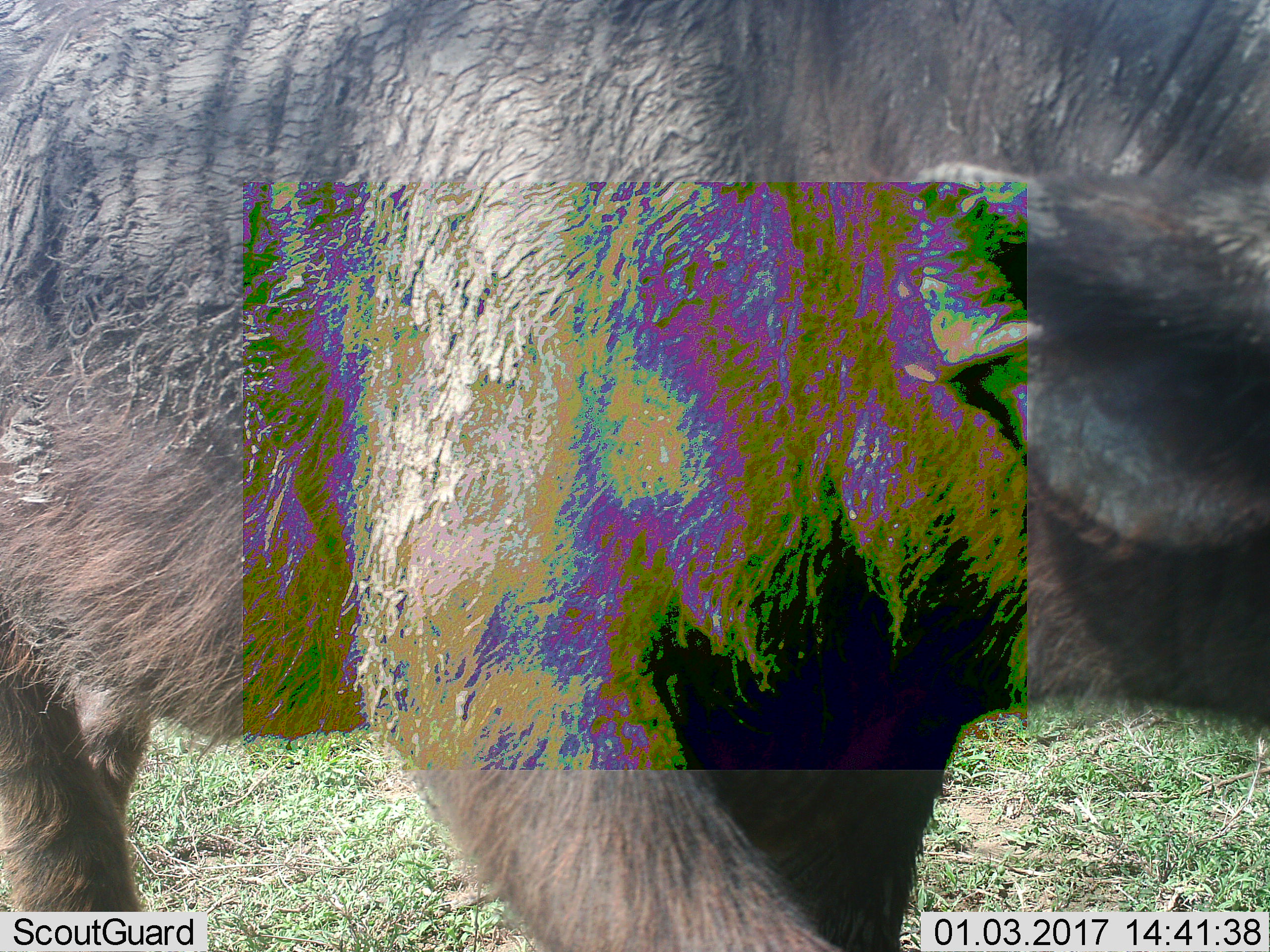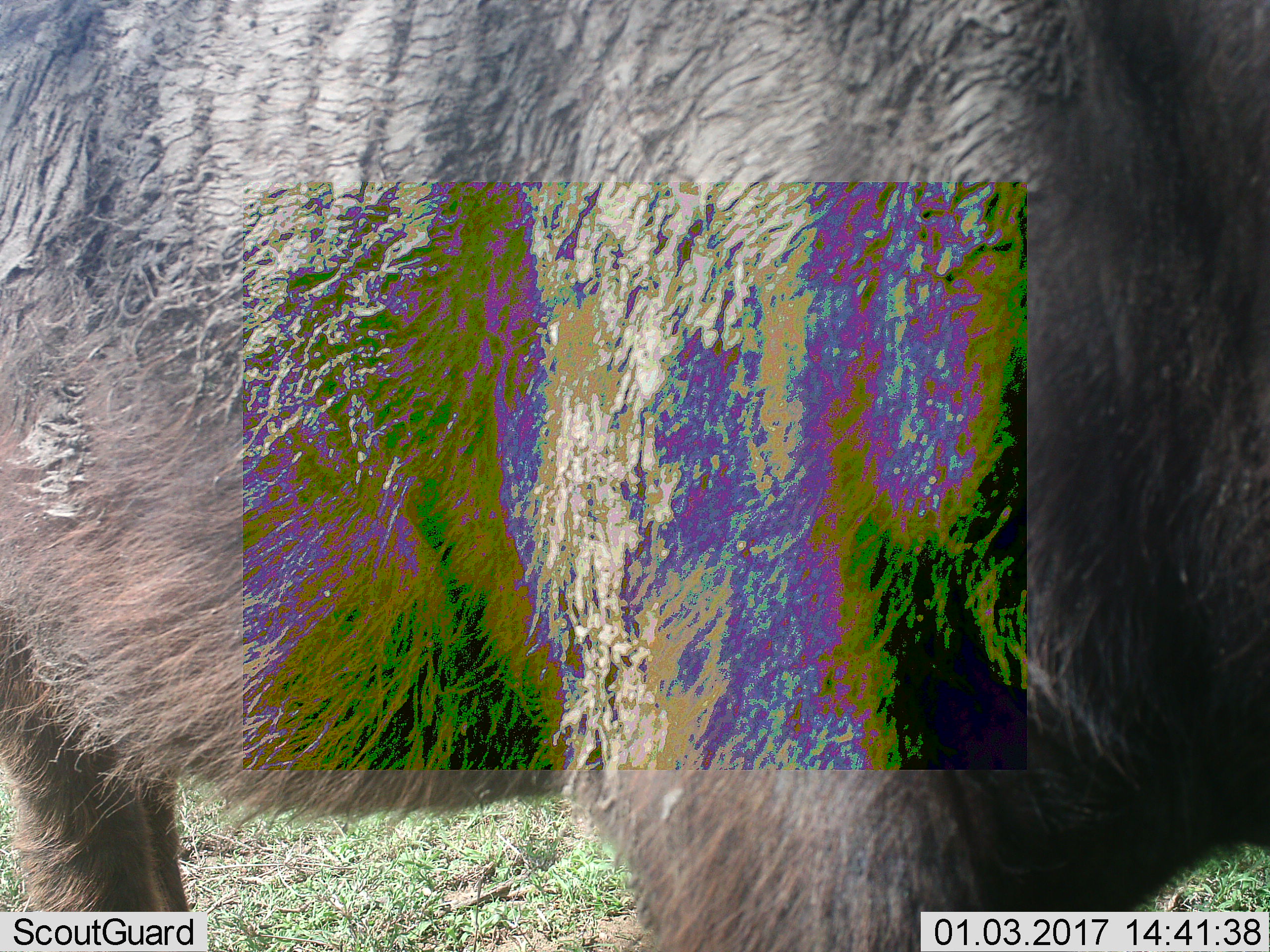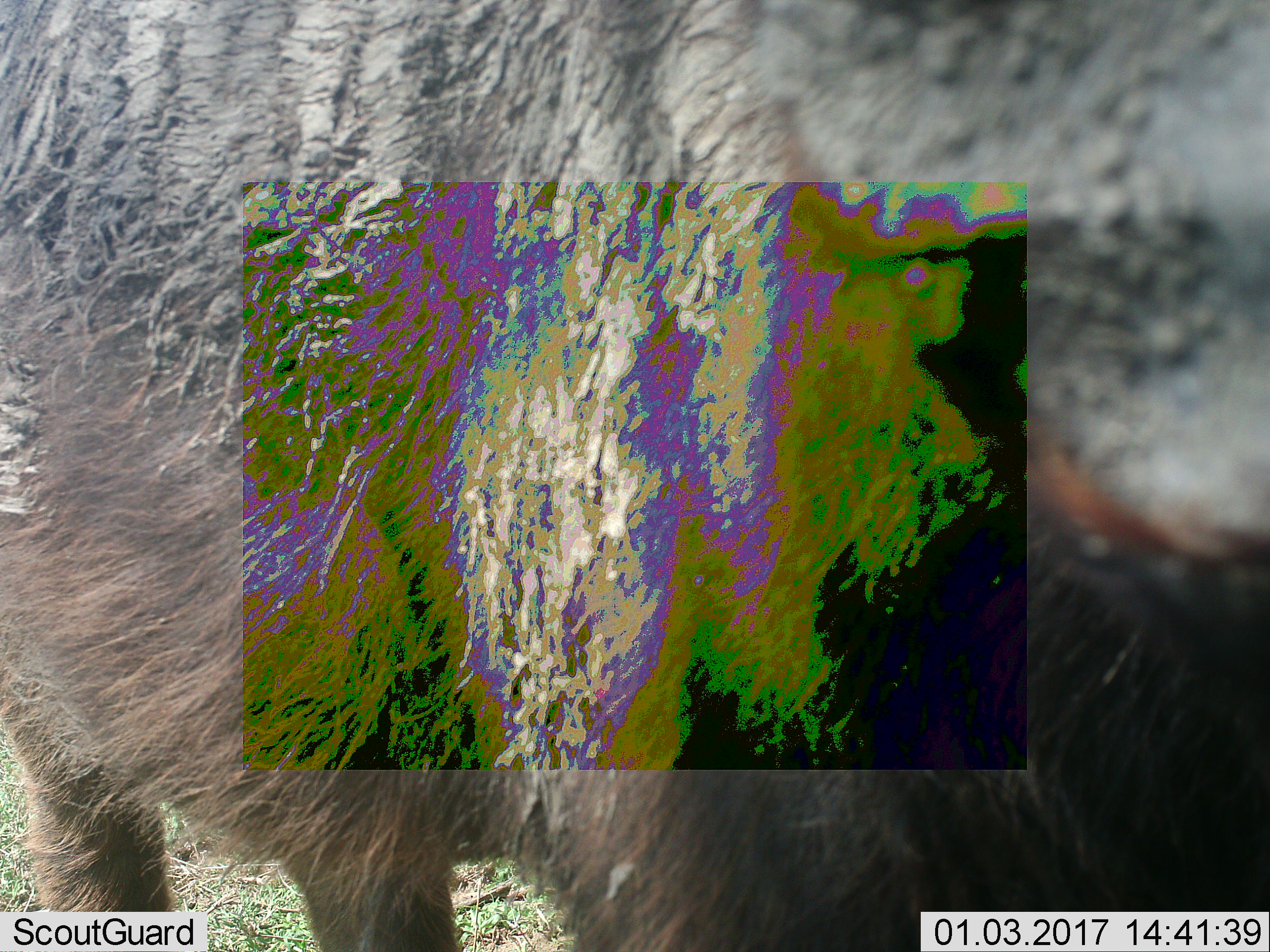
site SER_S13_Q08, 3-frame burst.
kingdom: Animalia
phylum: Chordata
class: Mammalia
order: Artiodactyla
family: Suidae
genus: Phacochoerus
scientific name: Phacochoerus africanus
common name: warthog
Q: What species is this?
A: Warthog (Phacochoerus africanus).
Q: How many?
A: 1.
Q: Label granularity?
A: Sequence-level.